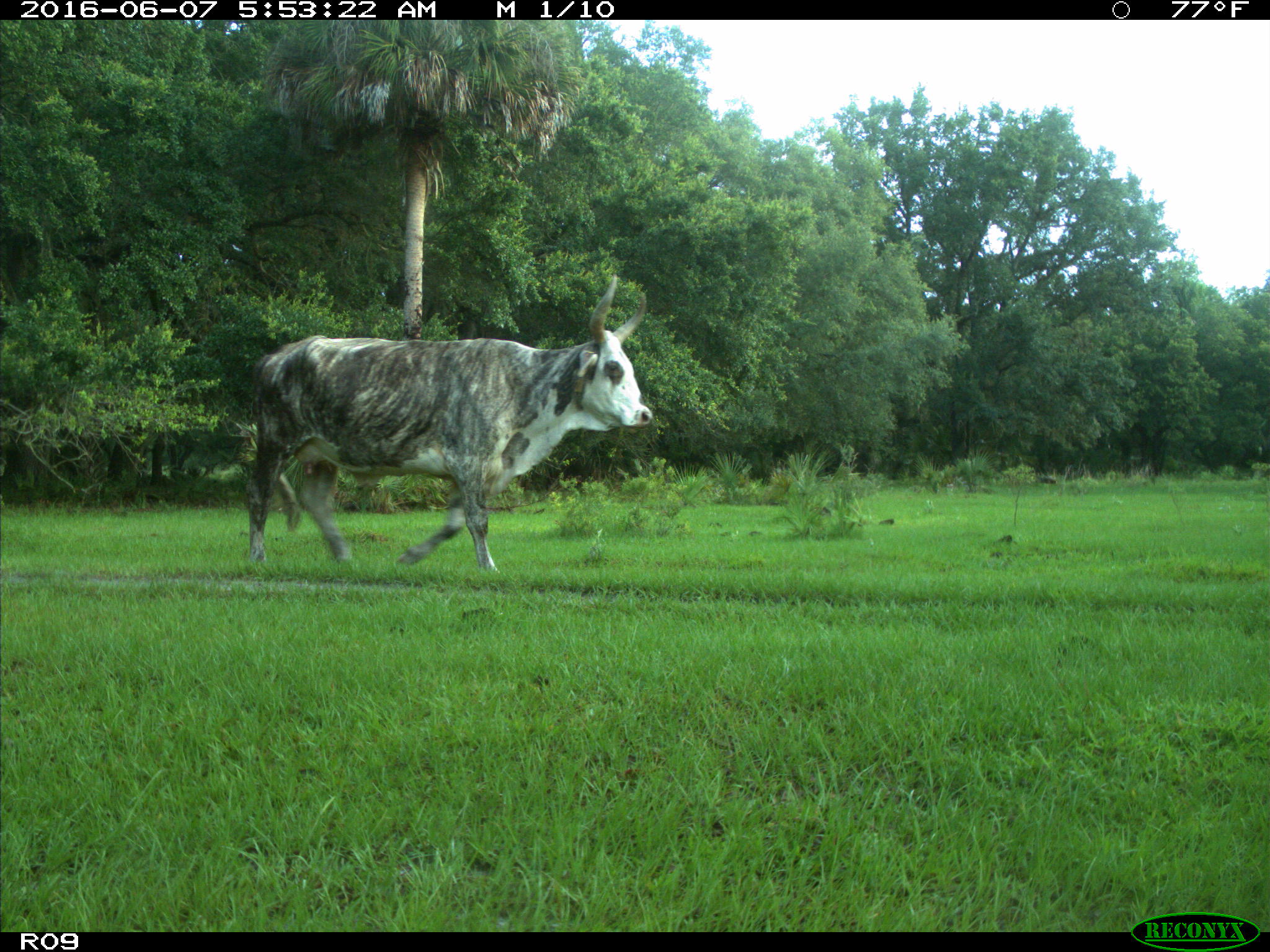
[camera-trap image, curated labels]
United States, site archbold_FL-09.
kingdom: Animalia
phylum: Chordata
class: Mammalia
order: Artiodactyla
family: Bovidae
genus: Bos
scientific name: Bos taurus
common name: domestic cow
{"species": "Bos taurus (domestic cow)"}